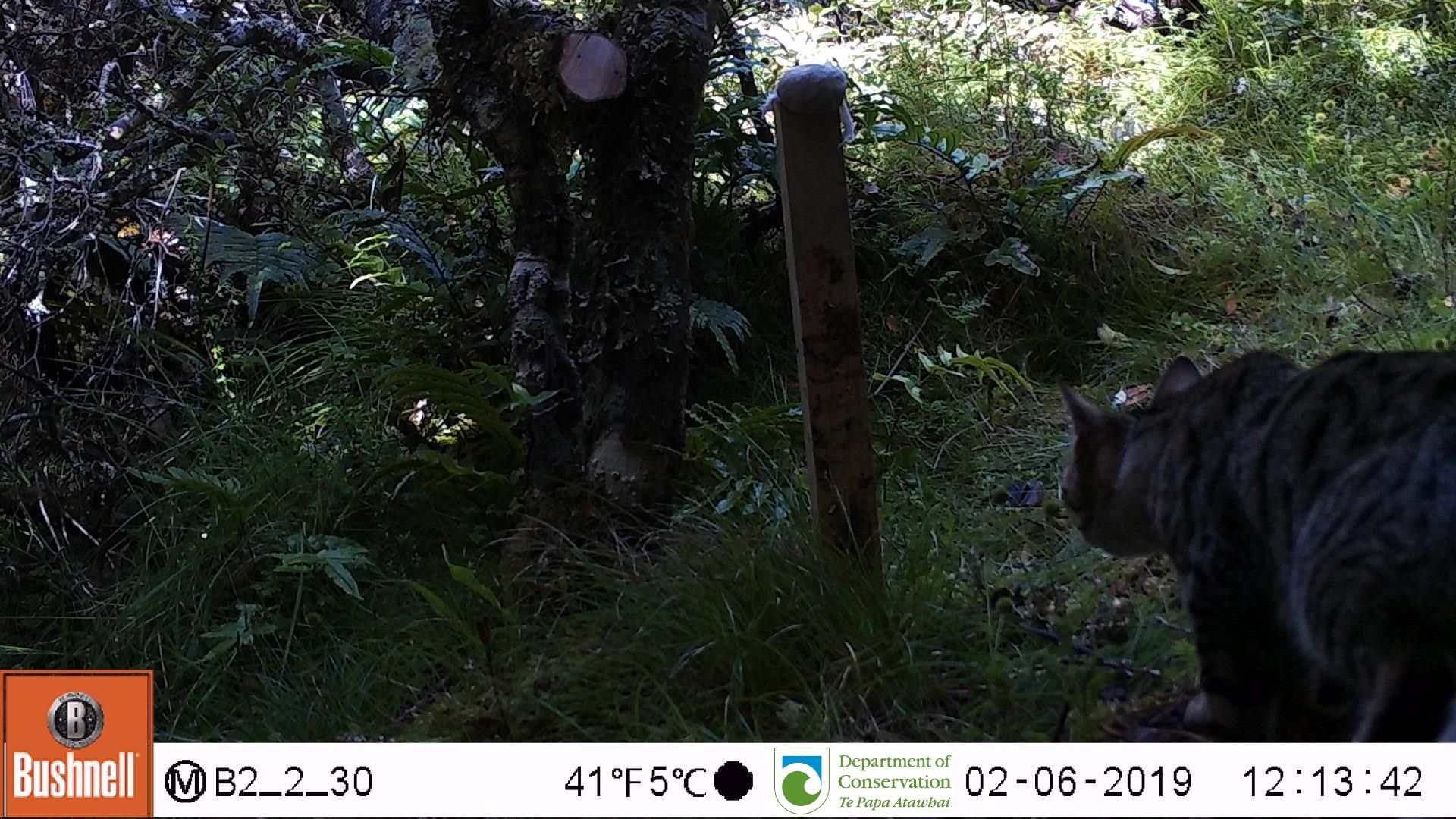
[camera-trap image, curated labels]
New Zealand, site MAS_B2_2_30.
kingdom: Animalia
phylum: Chordata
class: Mammalia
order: Carnivora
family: Felidae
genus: Felis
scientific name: Felis catus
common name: domestic cat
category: cat